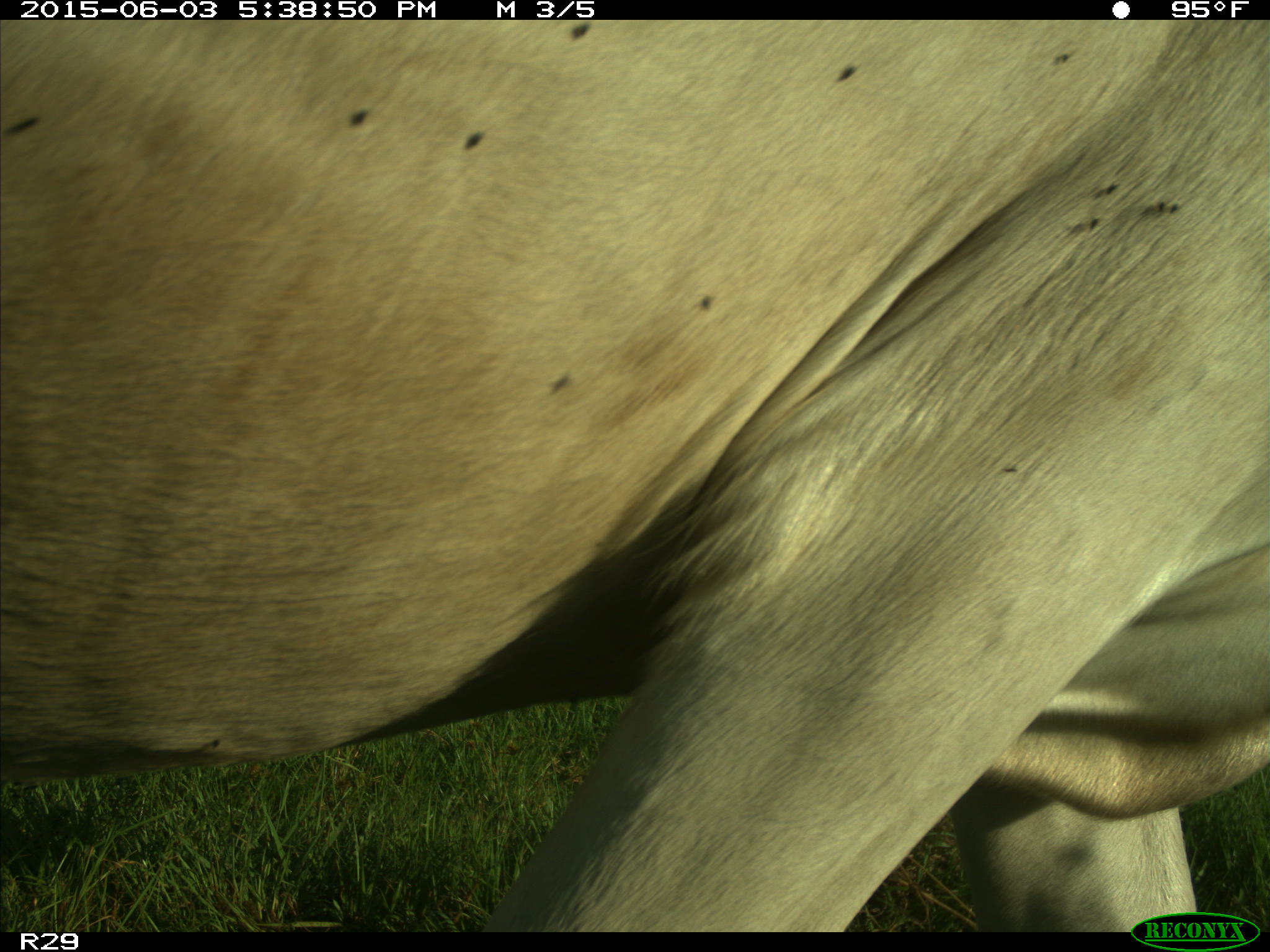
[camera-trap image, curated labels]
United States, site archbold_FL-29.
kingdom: Animalia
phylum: Chordata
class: Mammalia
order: Artiodactyla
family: Bovidae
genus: Bos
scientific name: Bos taurus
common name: domestic cow